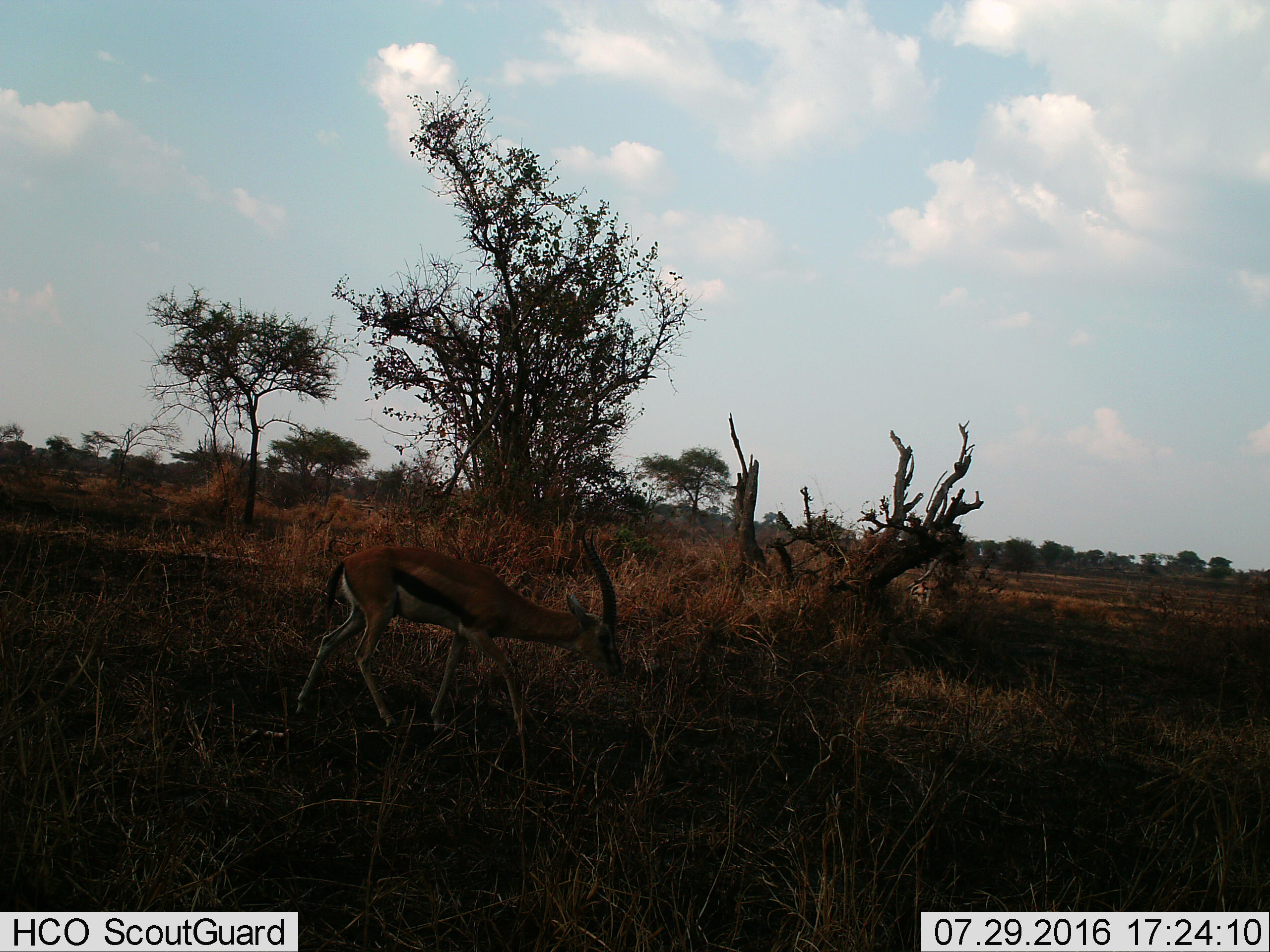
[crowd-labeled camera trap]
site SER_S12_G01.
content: unidentified animal